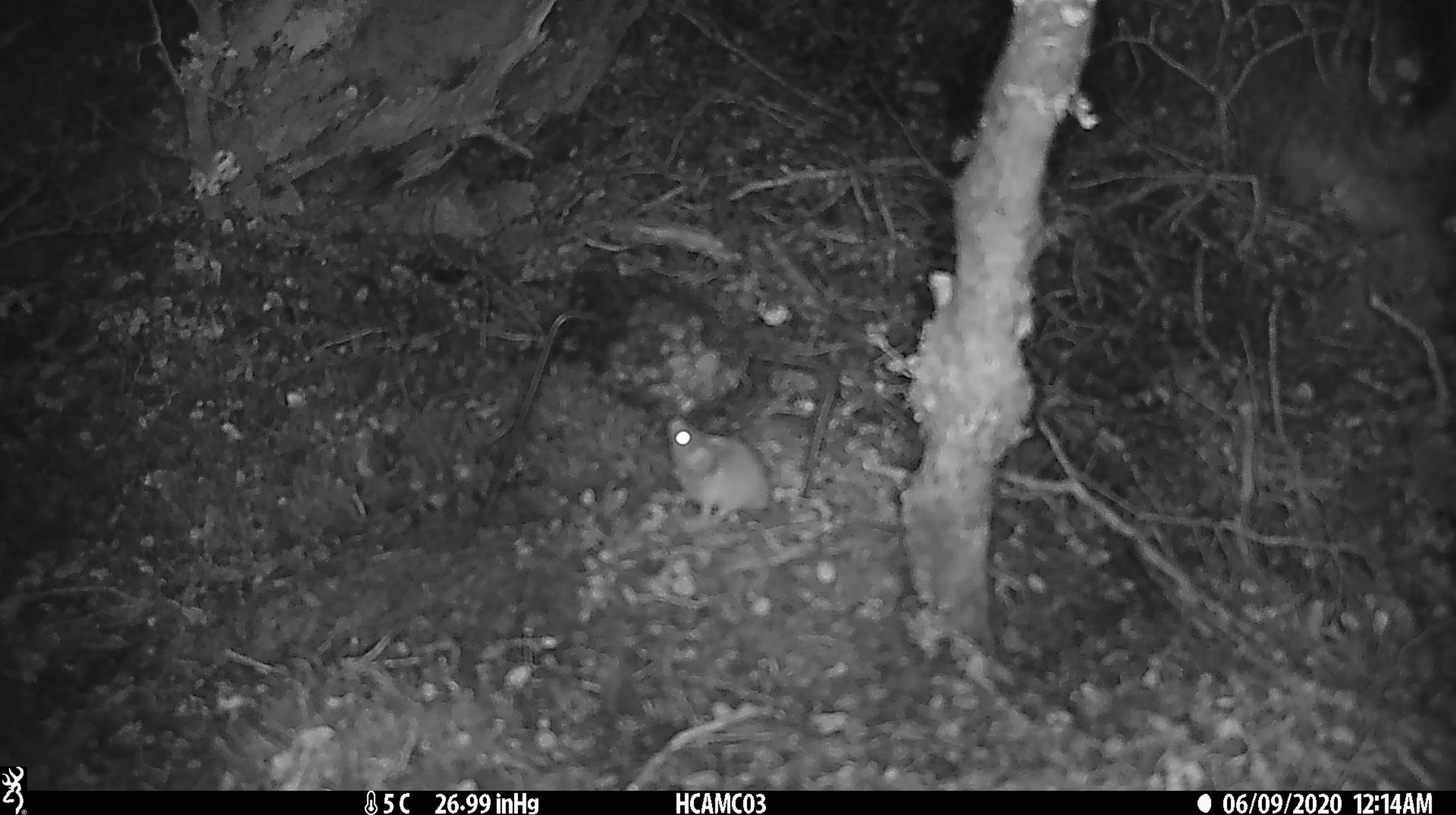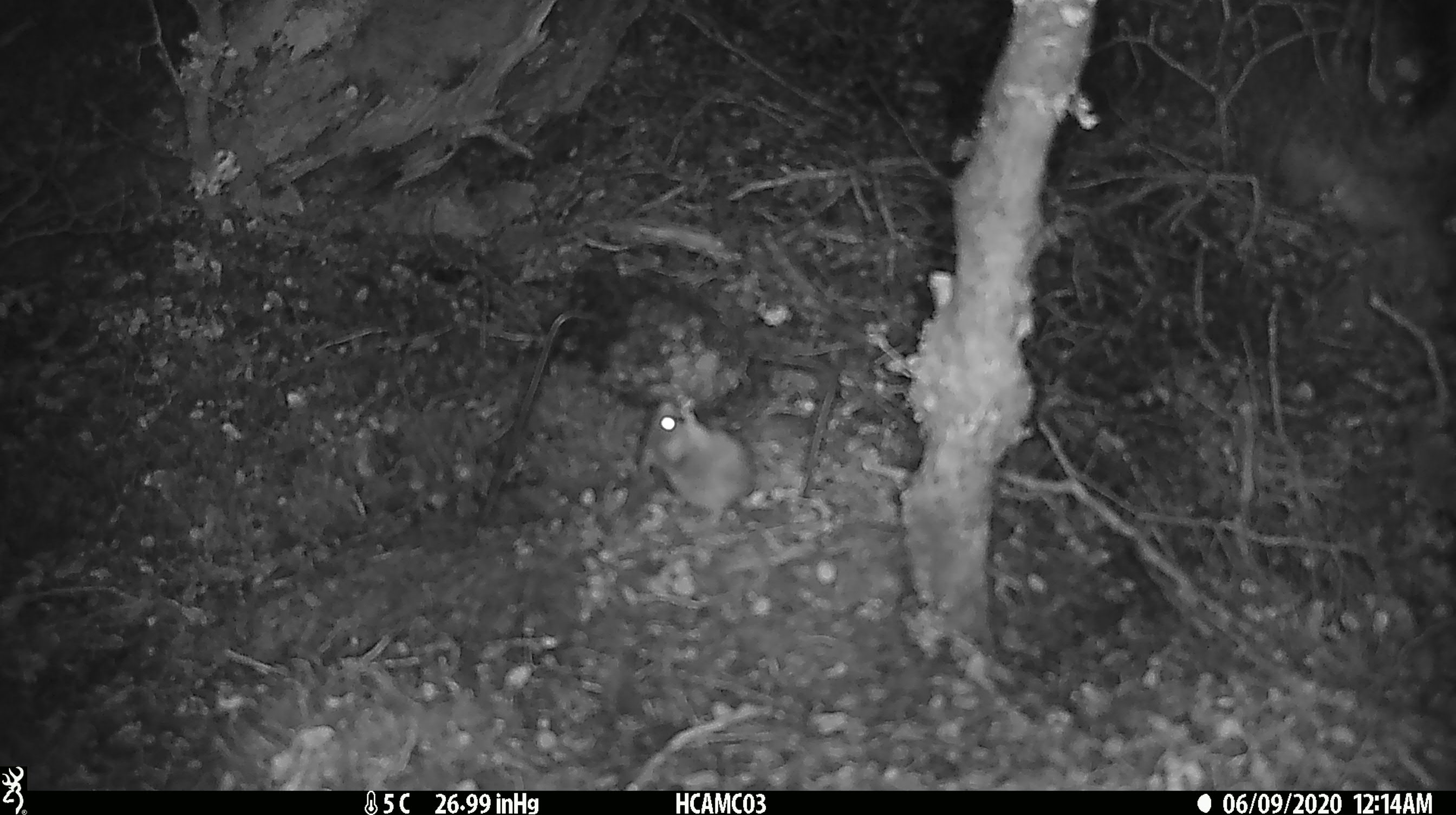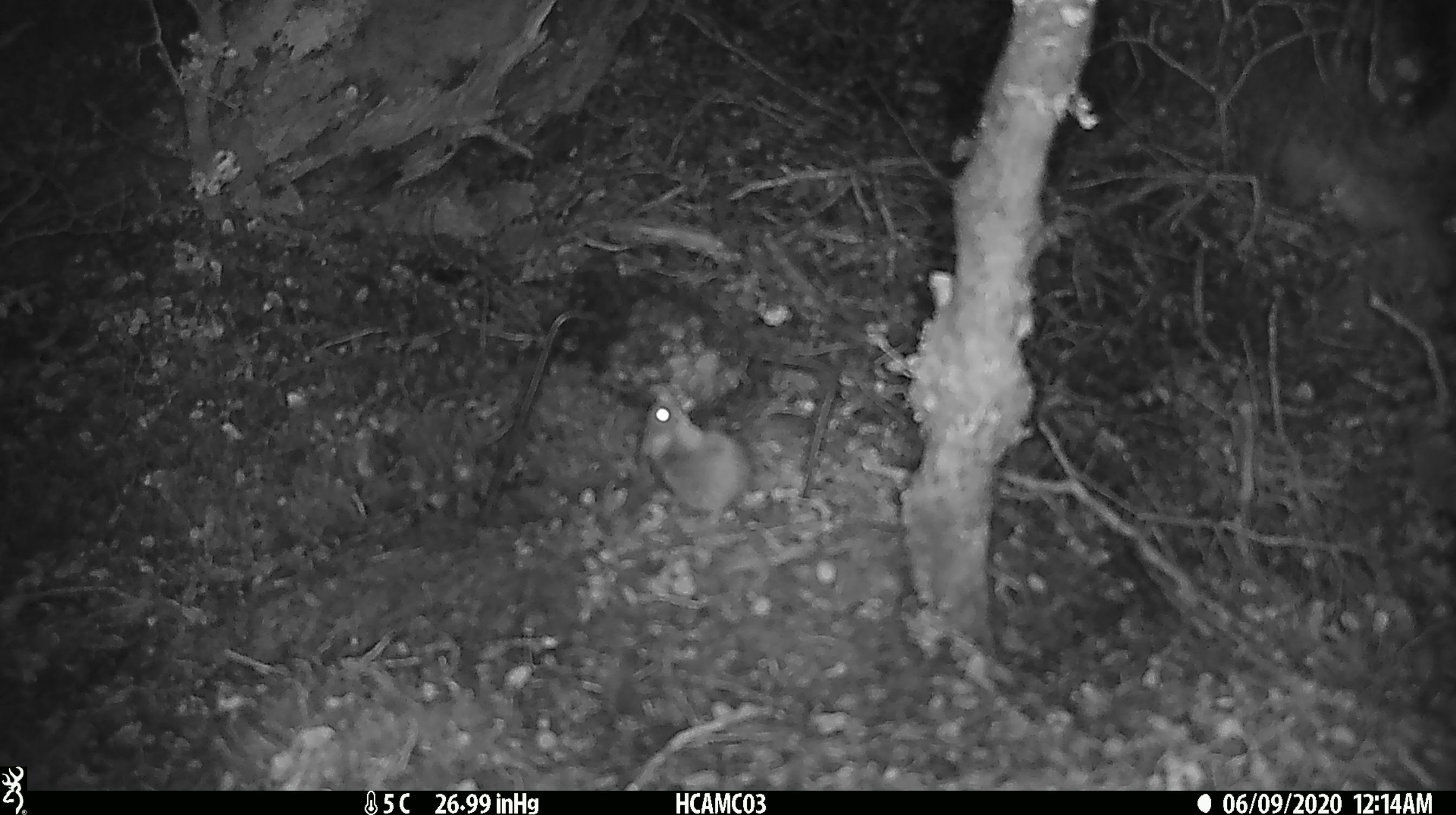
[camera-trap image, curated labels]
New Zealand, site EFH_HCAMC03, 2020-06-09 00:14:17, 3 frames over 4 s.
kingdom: Animalia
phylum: Chordata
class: Mammalia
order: Rodentia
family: Muridae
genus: Mus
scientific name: Mus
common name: mouse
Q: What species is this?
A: Mouse (Mus).